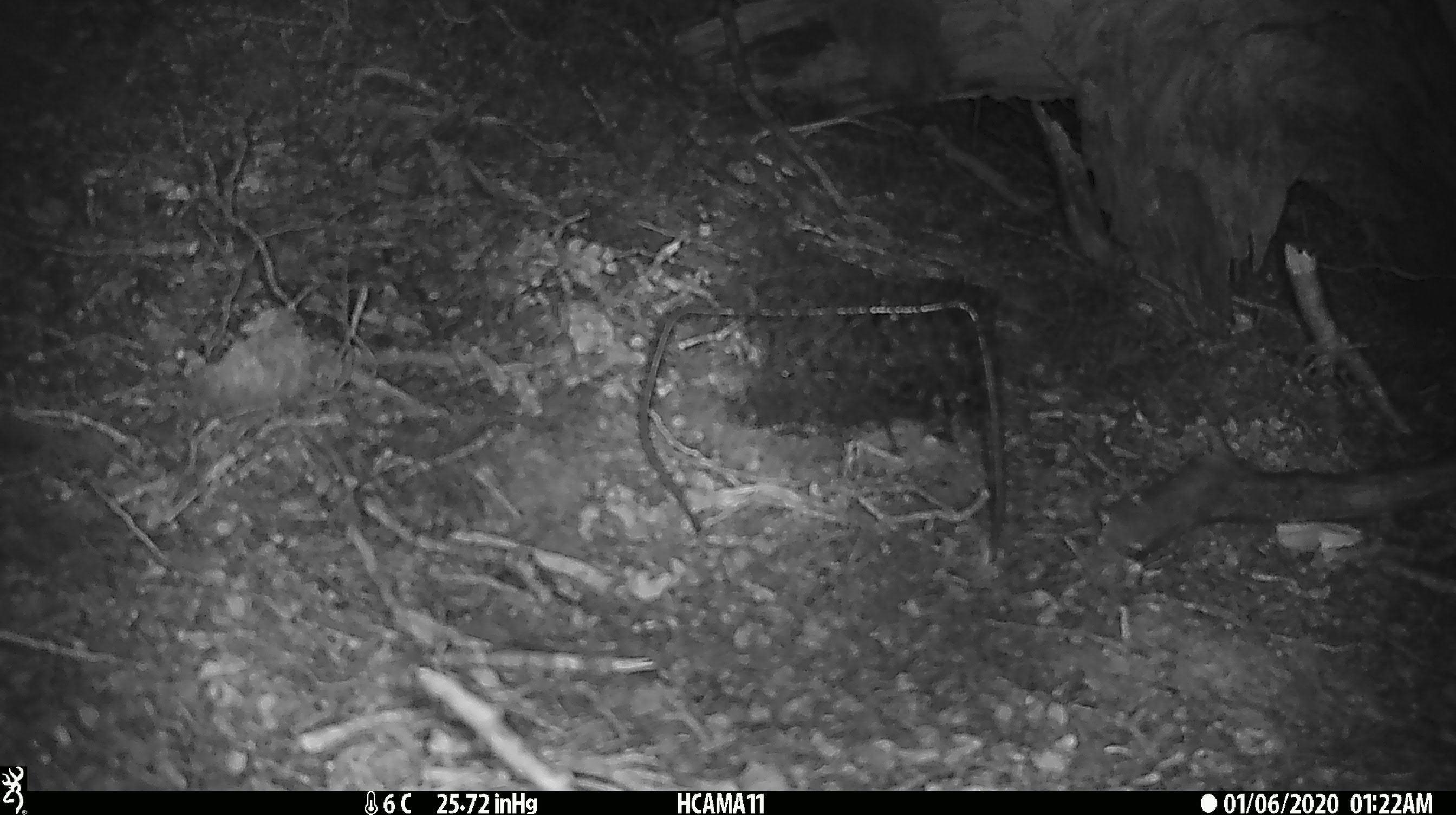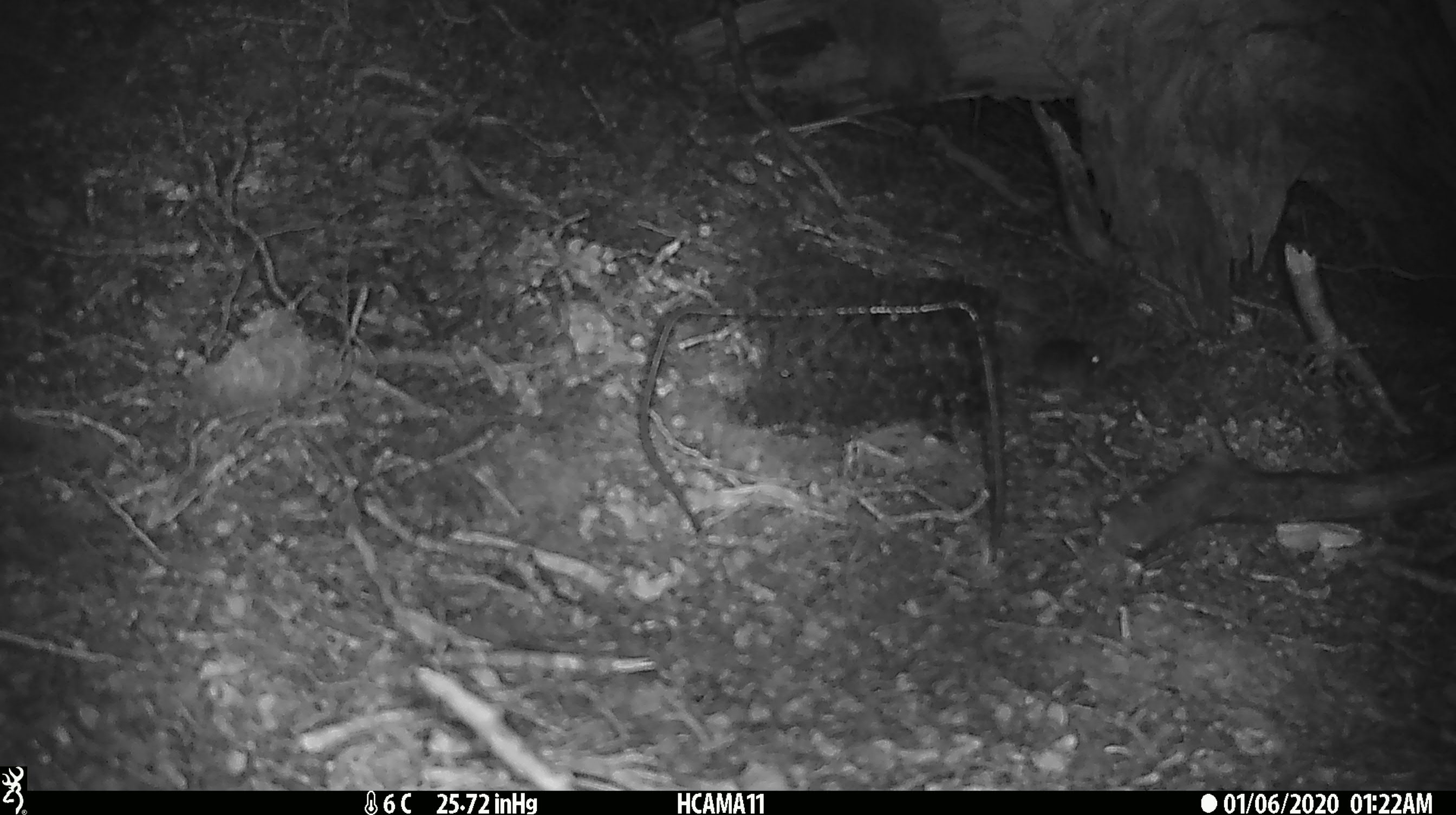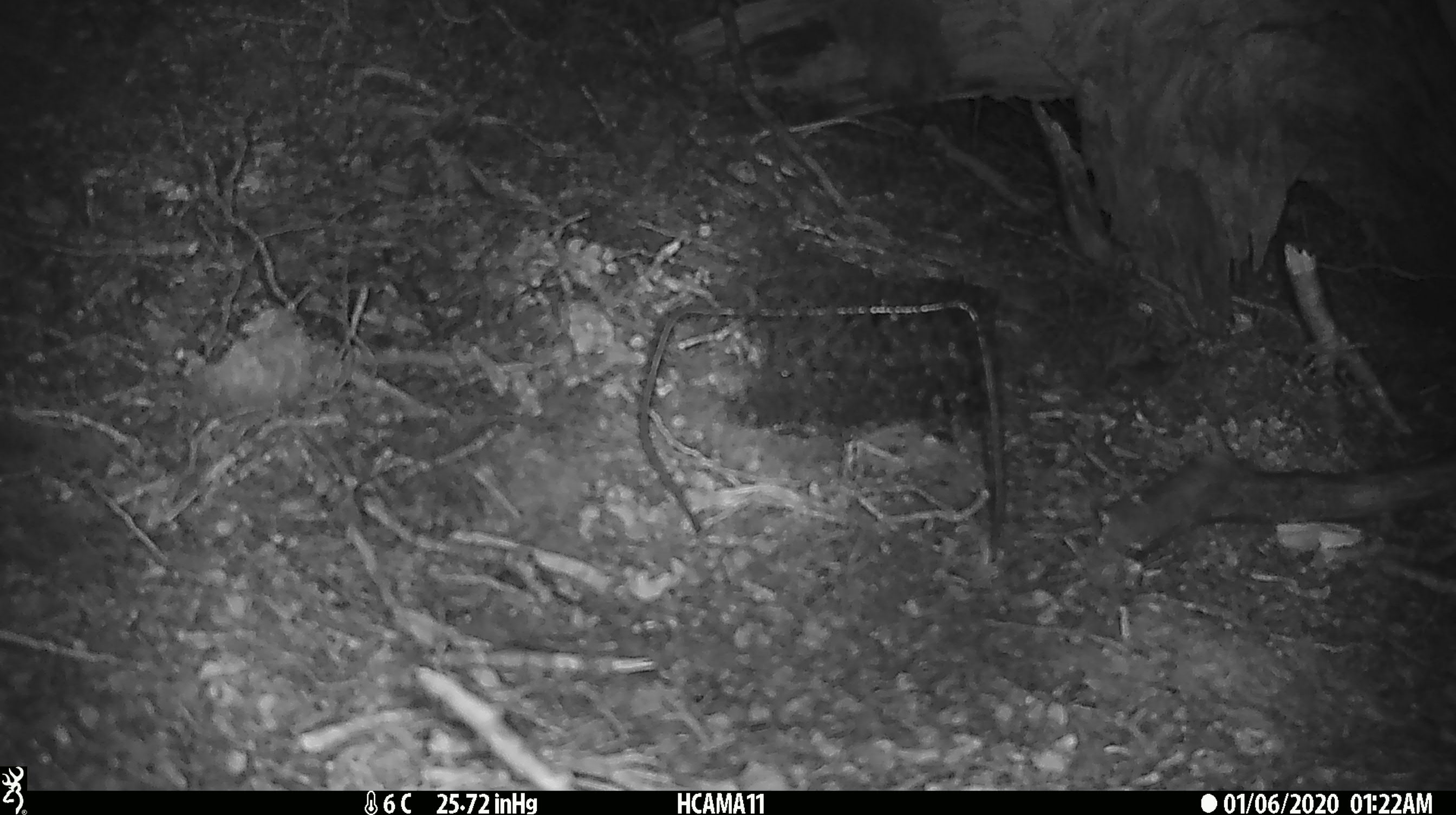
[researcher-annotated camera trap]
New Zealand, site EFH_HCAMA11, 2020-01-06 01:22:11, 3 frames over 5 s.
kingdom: Animalia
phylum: Chordata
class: Mammalia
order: Rodentia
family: Muridae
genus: Mus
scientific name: Mus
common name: mouse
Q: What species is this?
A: Mouse (Mus).